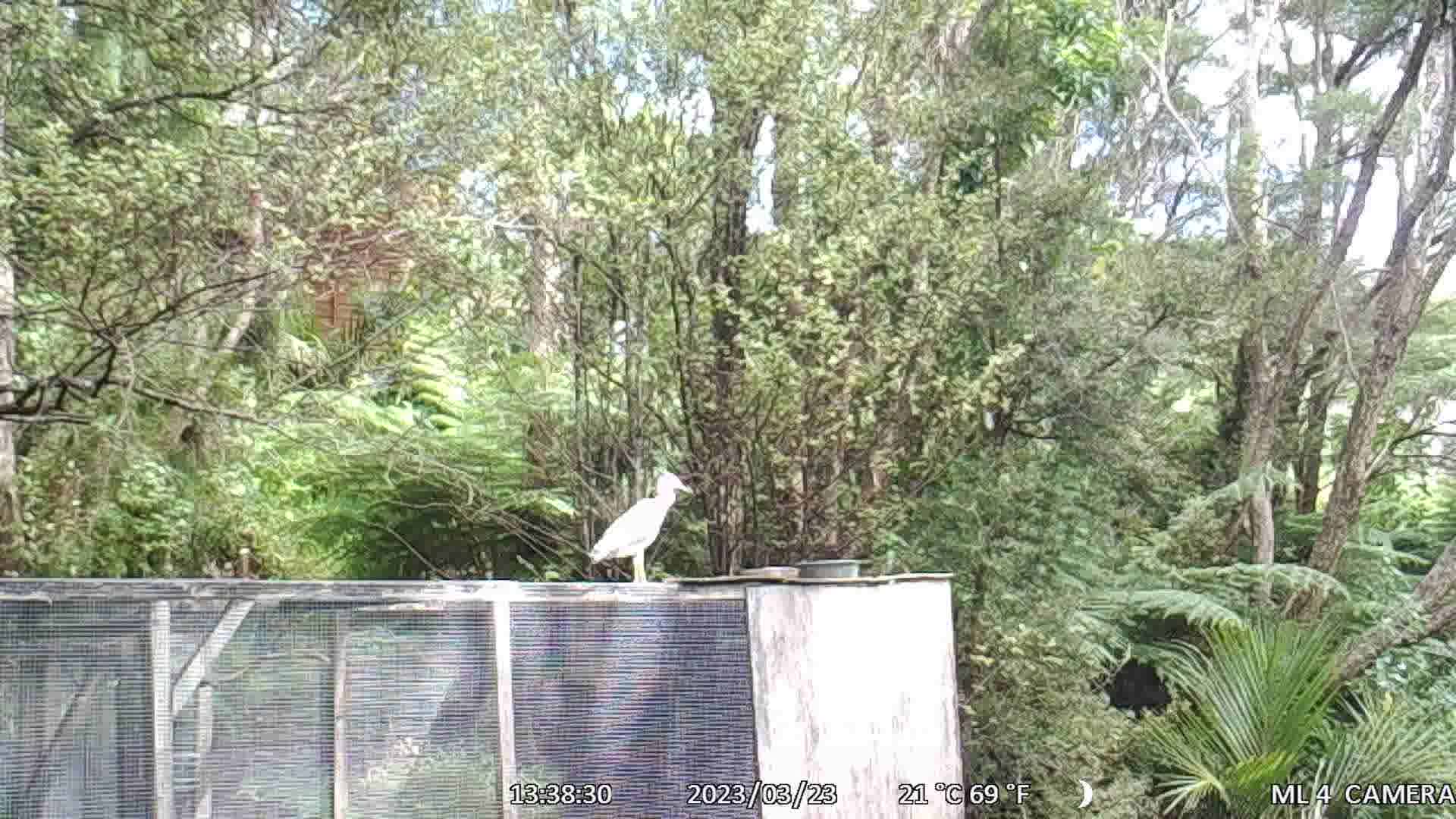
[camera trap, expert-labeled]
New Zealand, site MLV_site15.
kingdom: Animalia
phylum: Chordata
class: Aves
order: Pelecaniformes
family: Ardeidae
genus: Egretta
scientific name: Egretta novaehollandiae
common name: white-faced heron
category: white faced heron